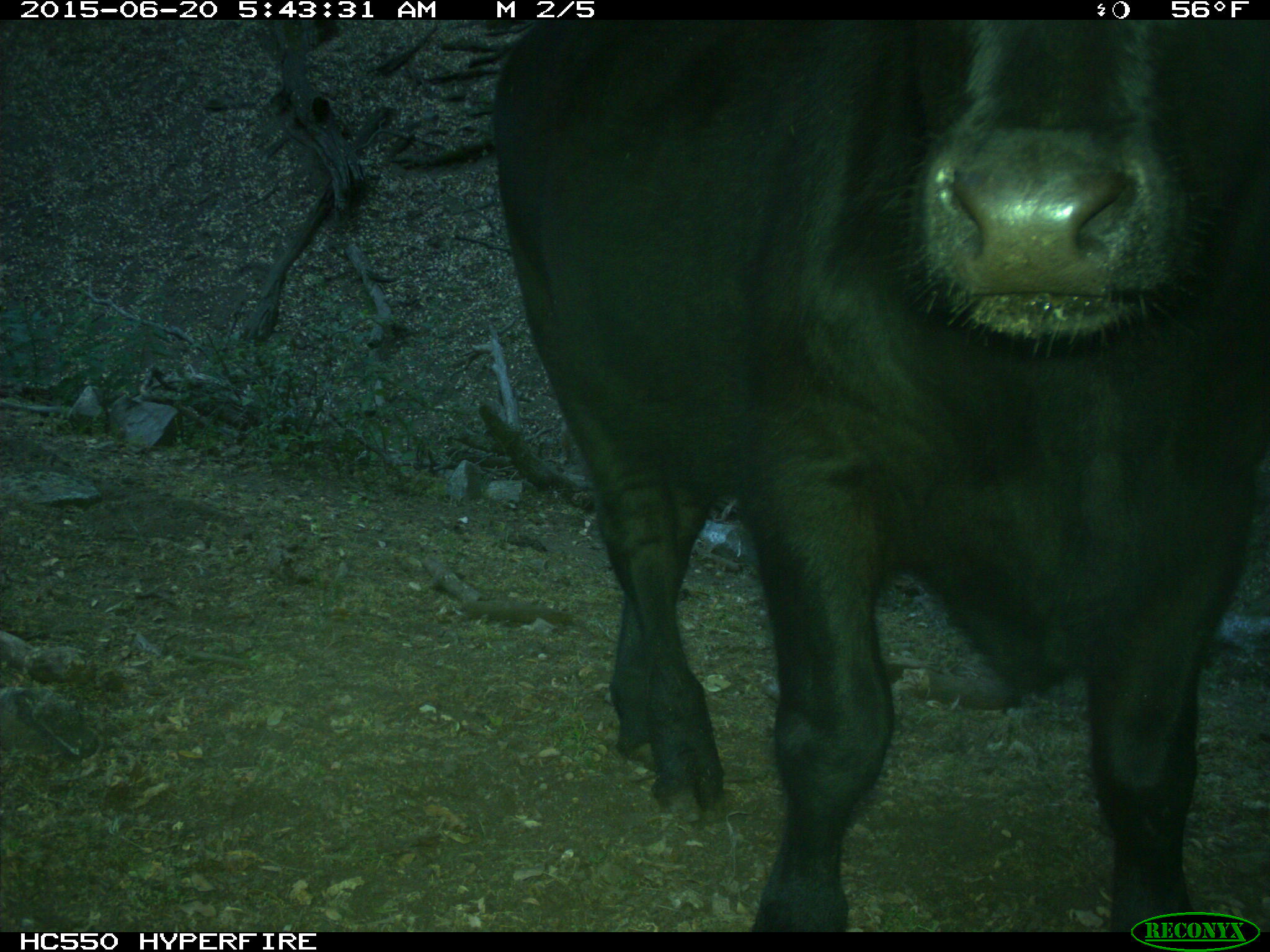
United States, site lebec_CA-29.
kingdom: Animalia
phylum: Chordata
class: Mammalia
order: Artiodactyla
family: Bovidae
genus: Bos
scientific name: Bos taurus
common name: domestic cow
Bos taurus (domestic cow).